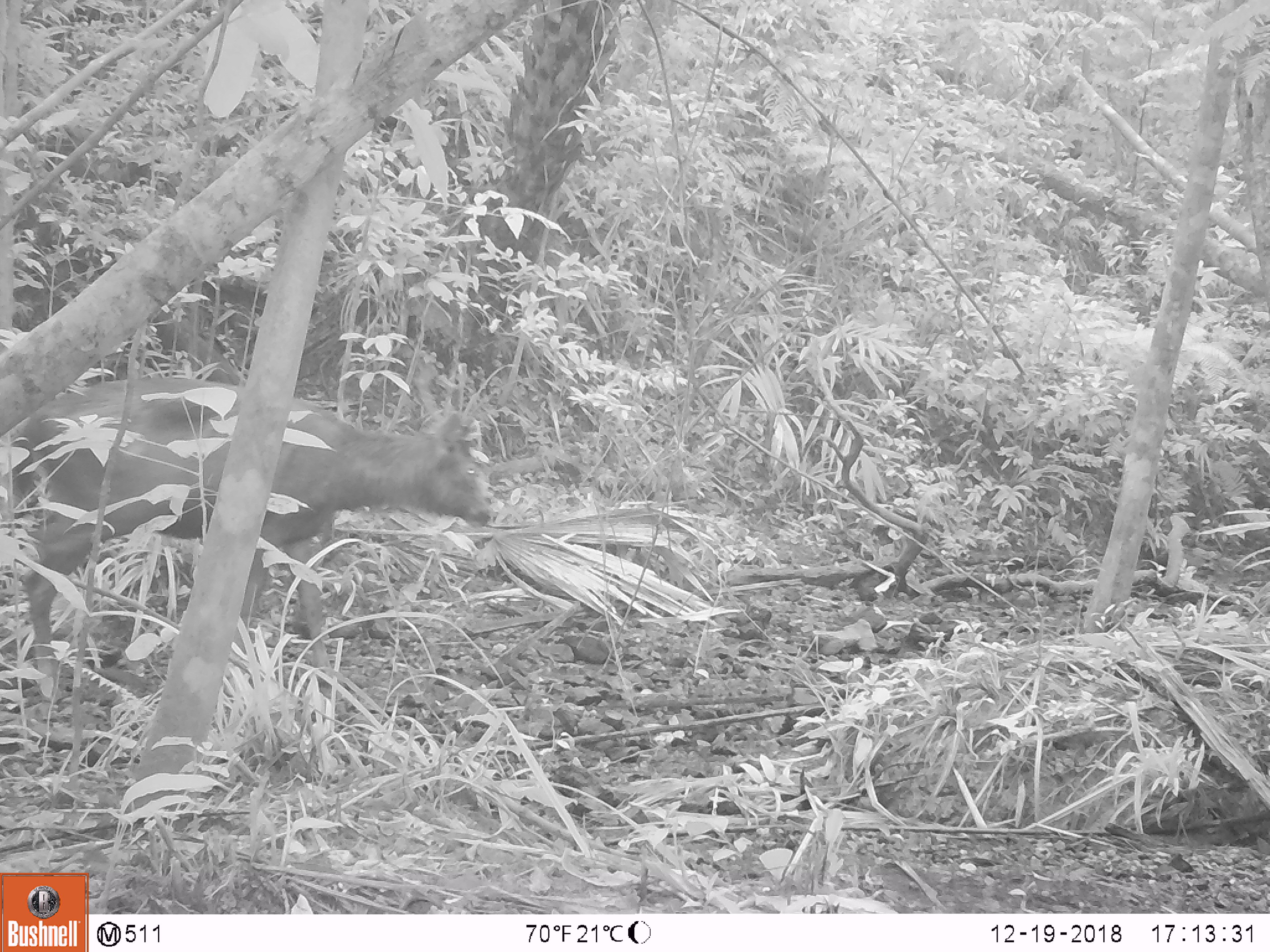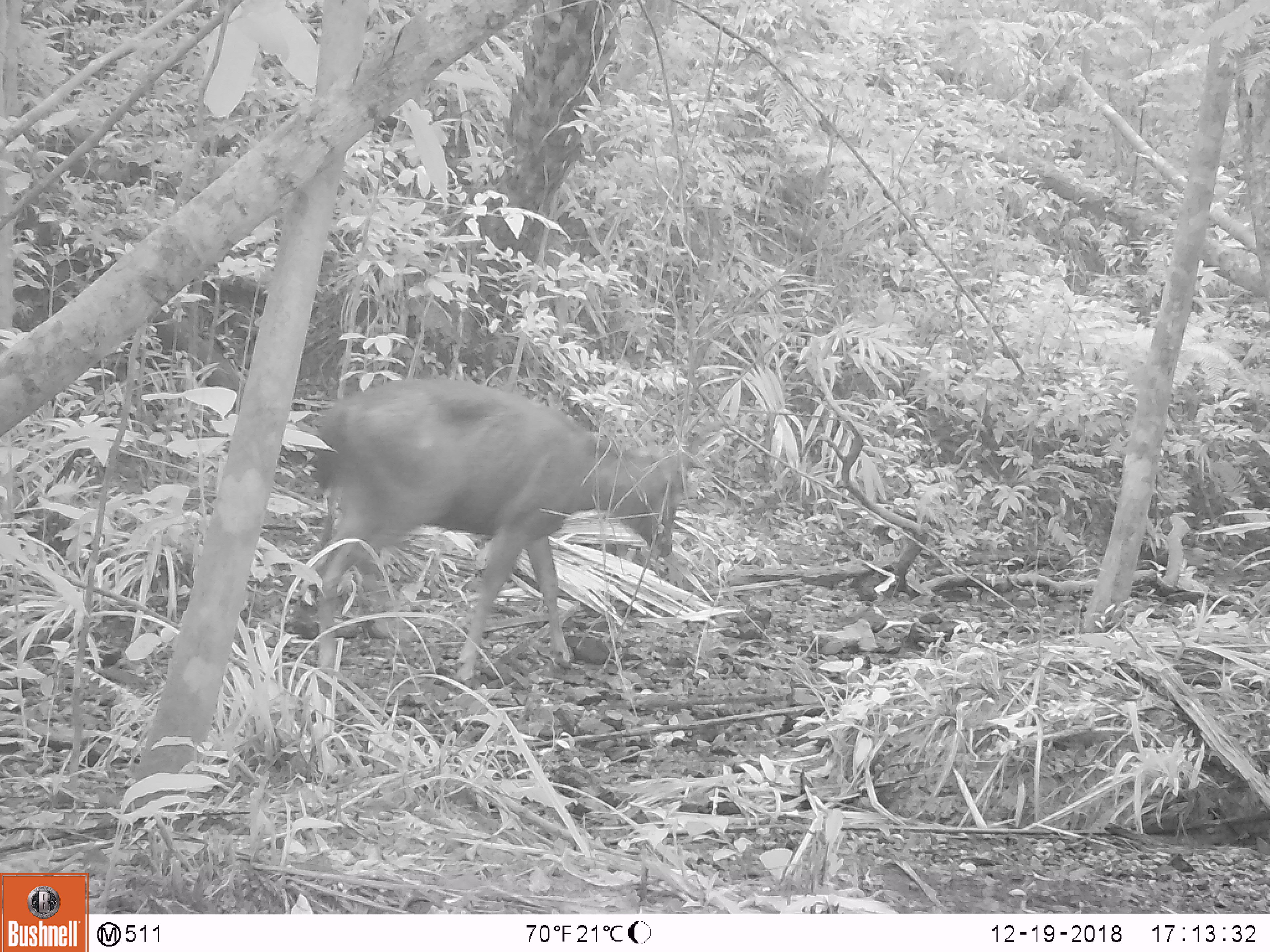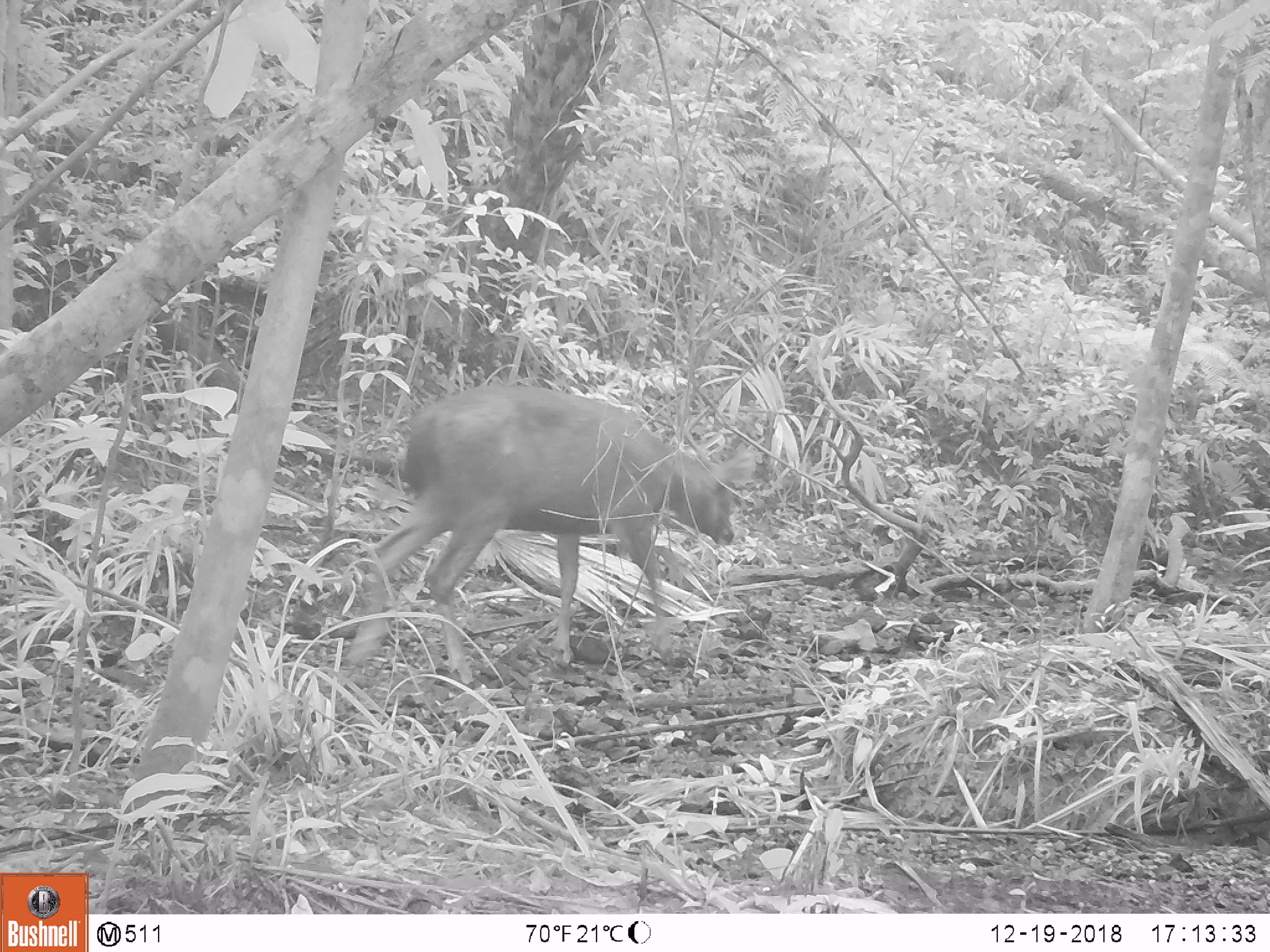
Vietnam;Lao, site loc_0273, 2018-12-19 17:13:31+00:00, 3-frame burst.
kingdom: Animalia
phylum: Chordata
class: Mammalia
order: Artiodactyla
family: Cervidae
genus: Rusa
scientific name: Rusa unicolor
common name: sambar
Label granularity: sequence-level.